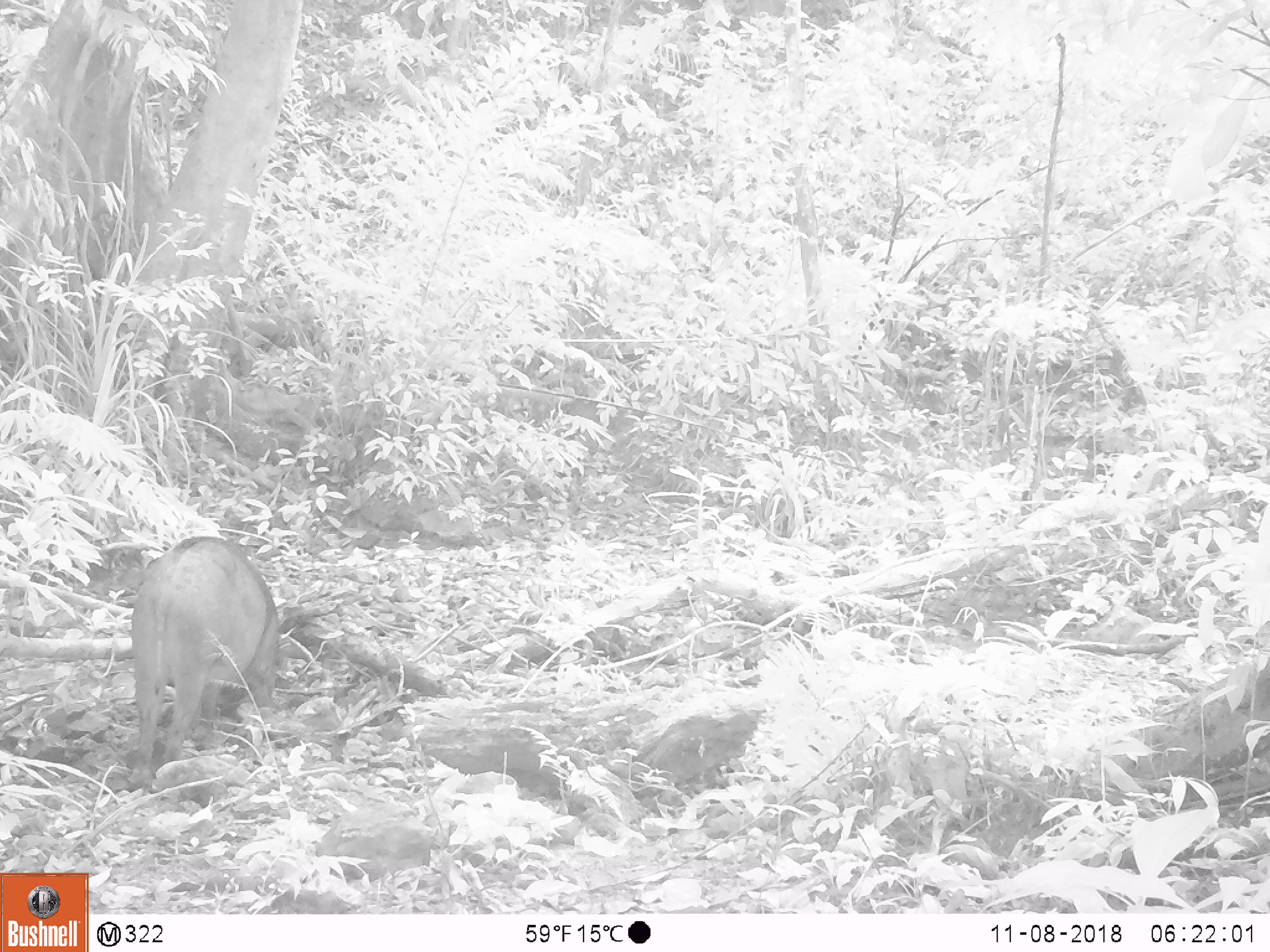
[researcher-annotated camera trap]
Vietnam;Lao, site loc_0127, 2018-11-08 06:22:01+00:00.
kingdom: Animalia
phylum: Chordata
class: Mammalia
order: Artiodactyla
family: Suidae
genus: Sus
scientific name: Sus scrofa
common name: eurasian wild pig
Eurasian wild pig (Sus scrofa). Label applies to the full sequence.